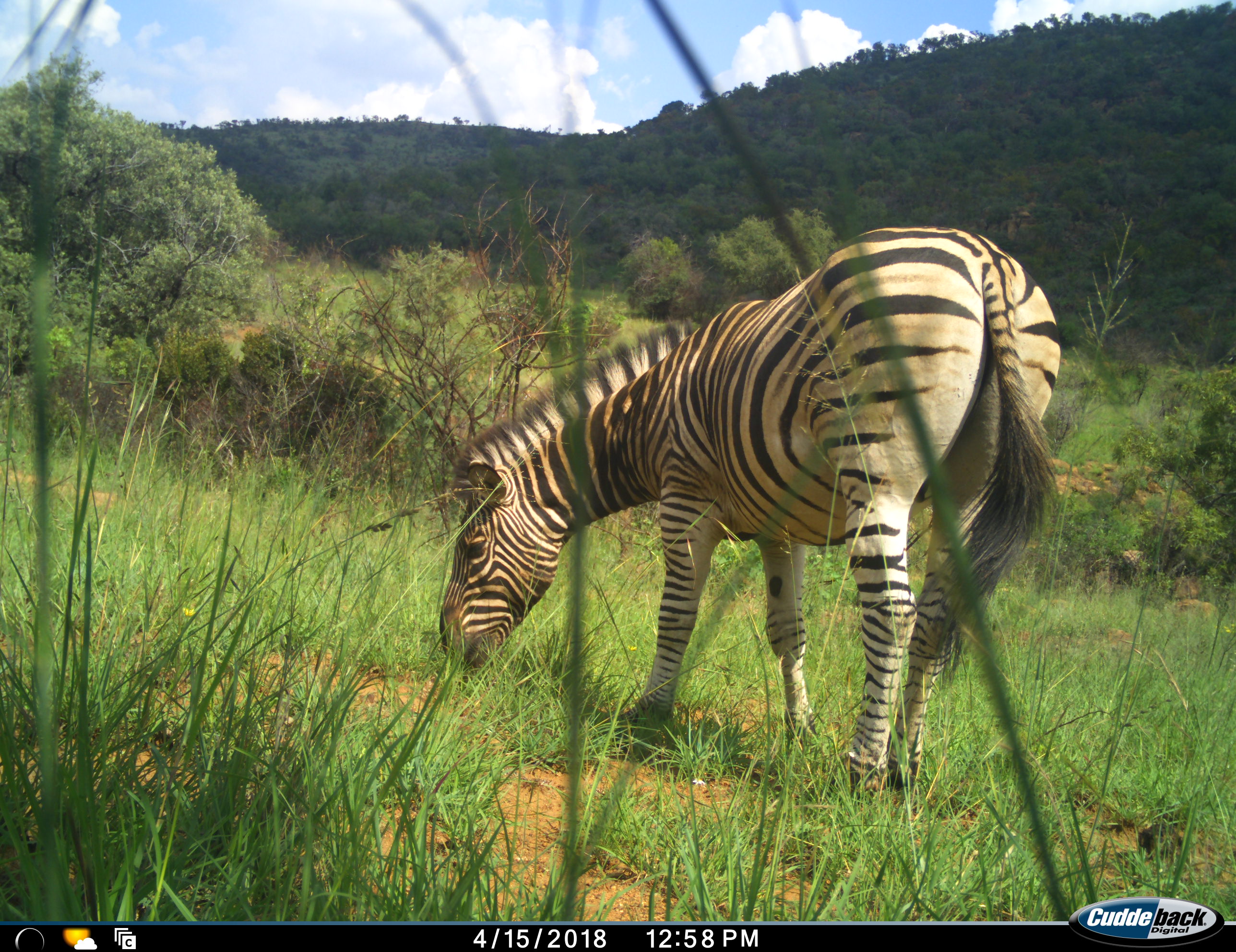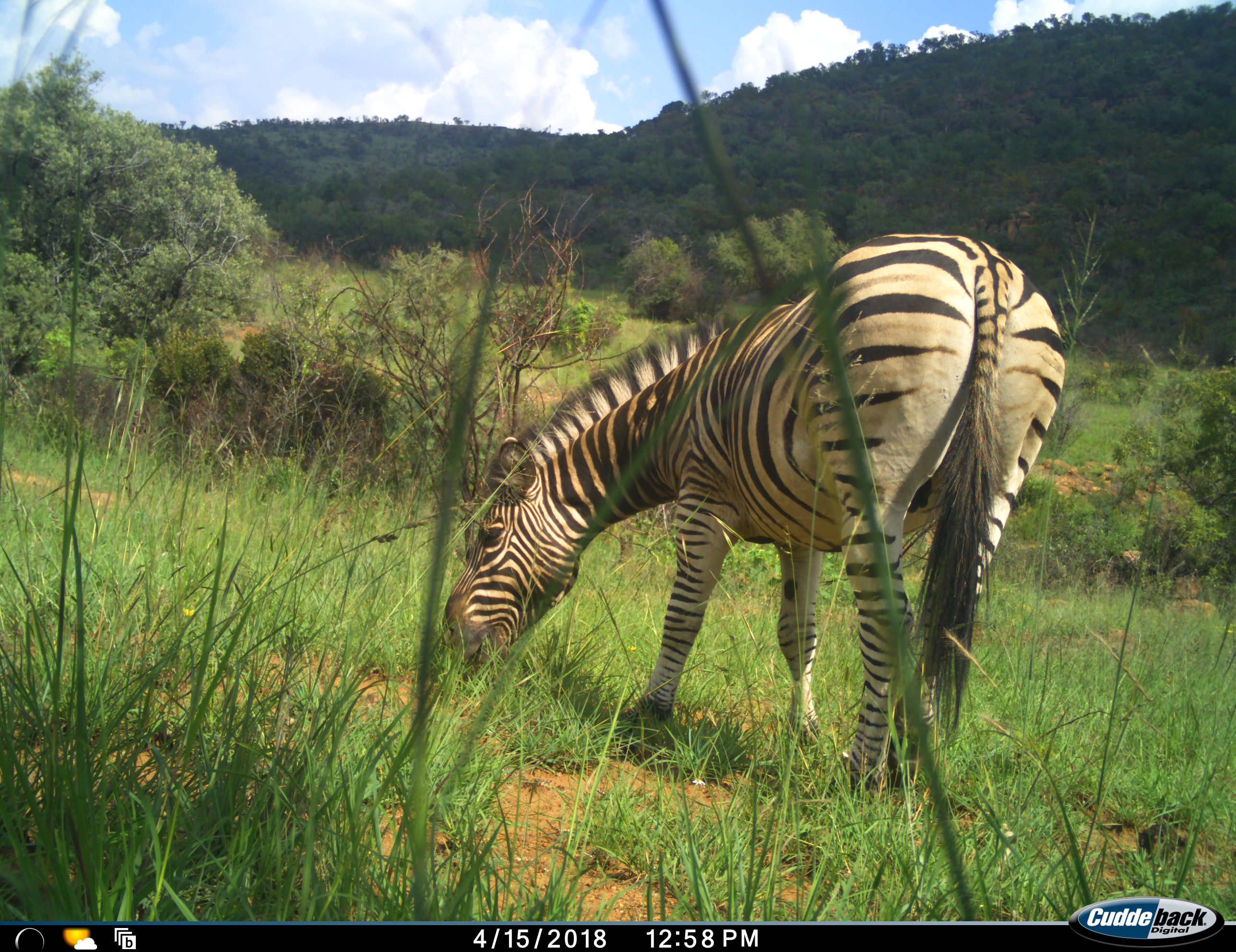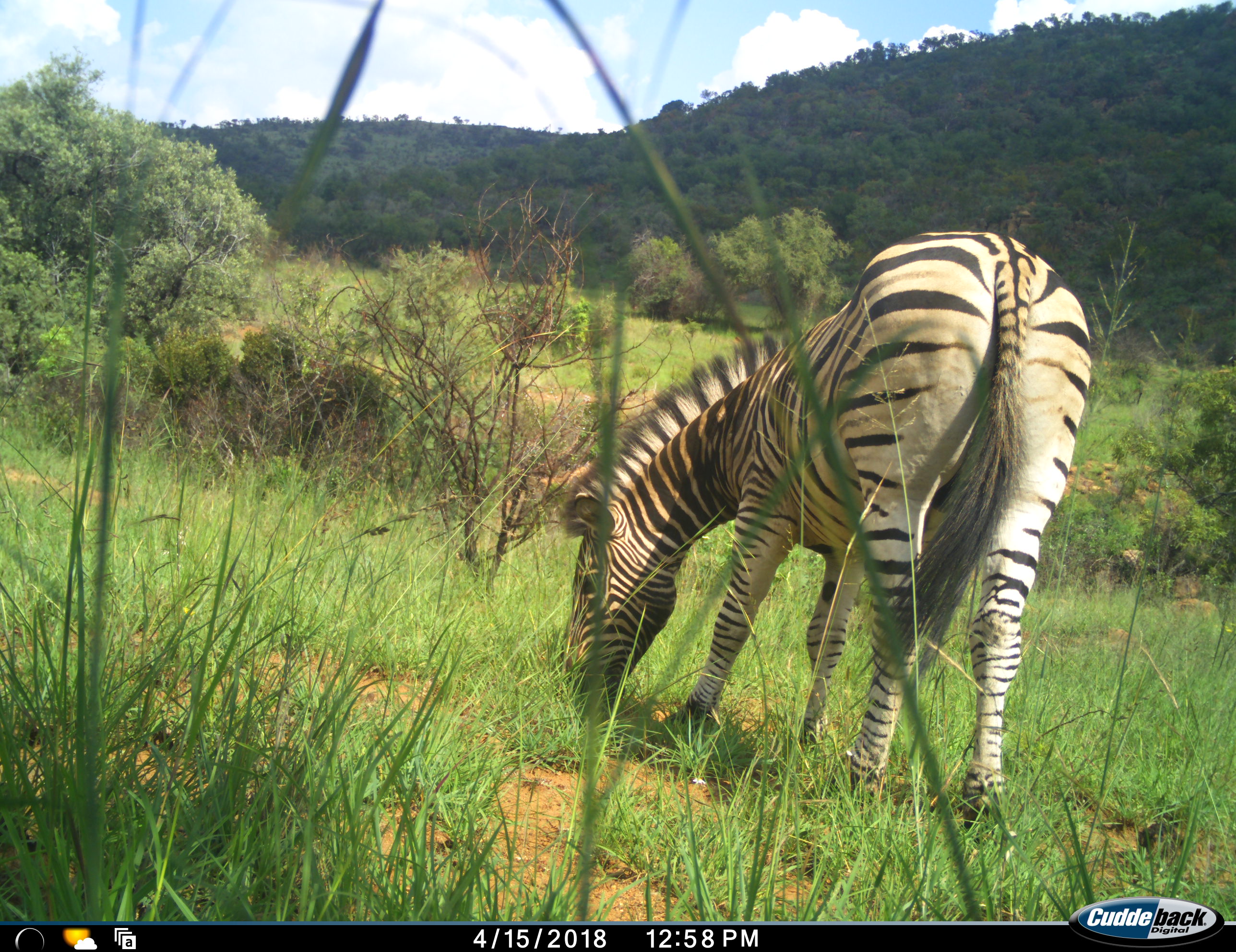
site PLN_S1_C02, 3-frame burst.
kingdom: Animalia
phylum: Chordata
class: Mammalia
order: Perissodactyla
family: Equidae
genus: Equus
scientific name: Equus quagga burchellii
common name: burchell's zebra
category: zebraburchells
Zebraburchells (burchell's zebra) (Equus quagga burchellii), count 1. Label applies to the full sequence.